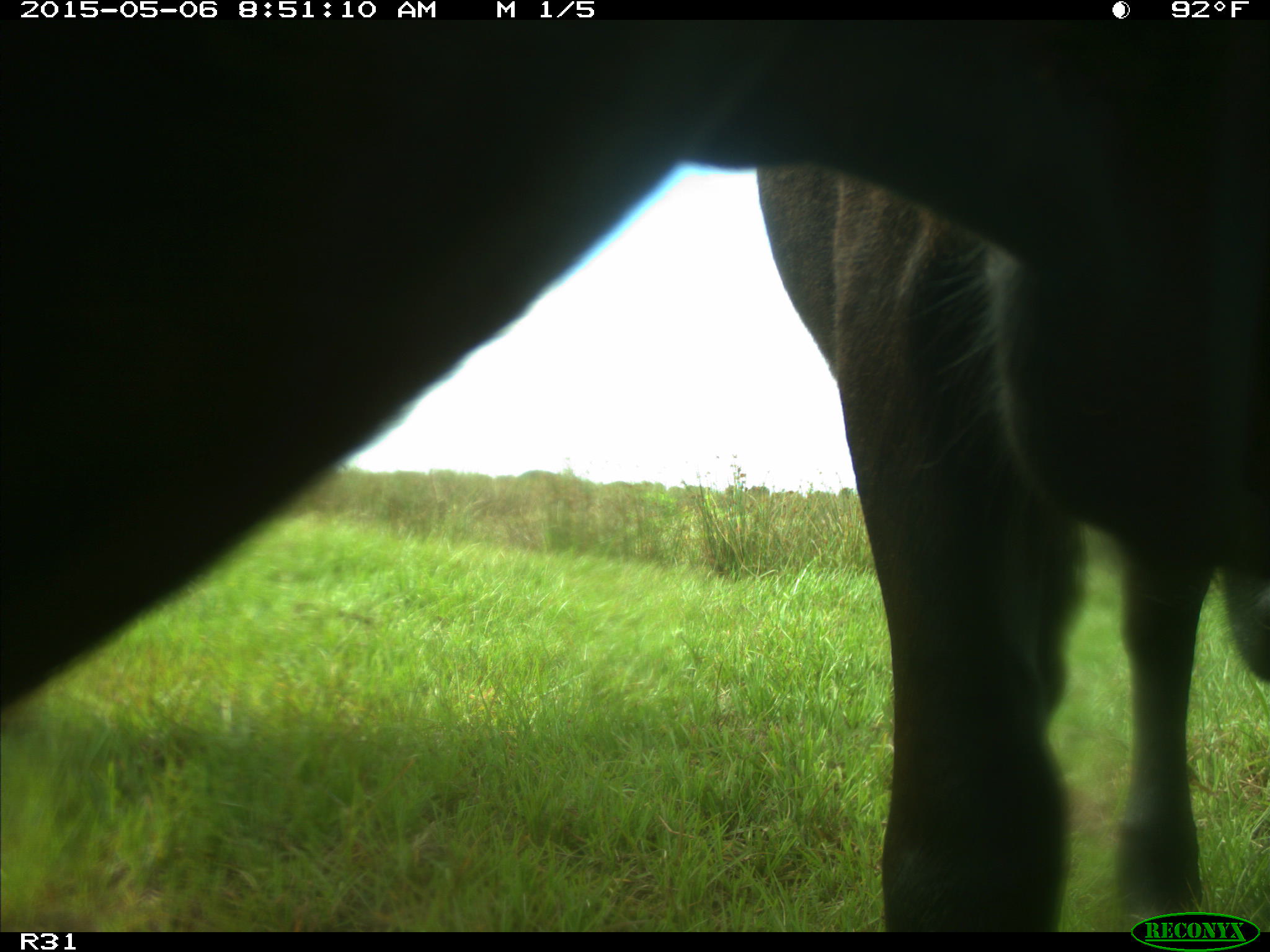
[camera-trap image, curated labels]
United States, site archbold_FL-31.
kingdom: Animalia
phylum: Chordata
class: Mammalia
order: Artiodactyla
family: Bovidae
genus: Bos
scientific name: Bos taurus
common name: domestic cow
Bos taurus (domestic cow).